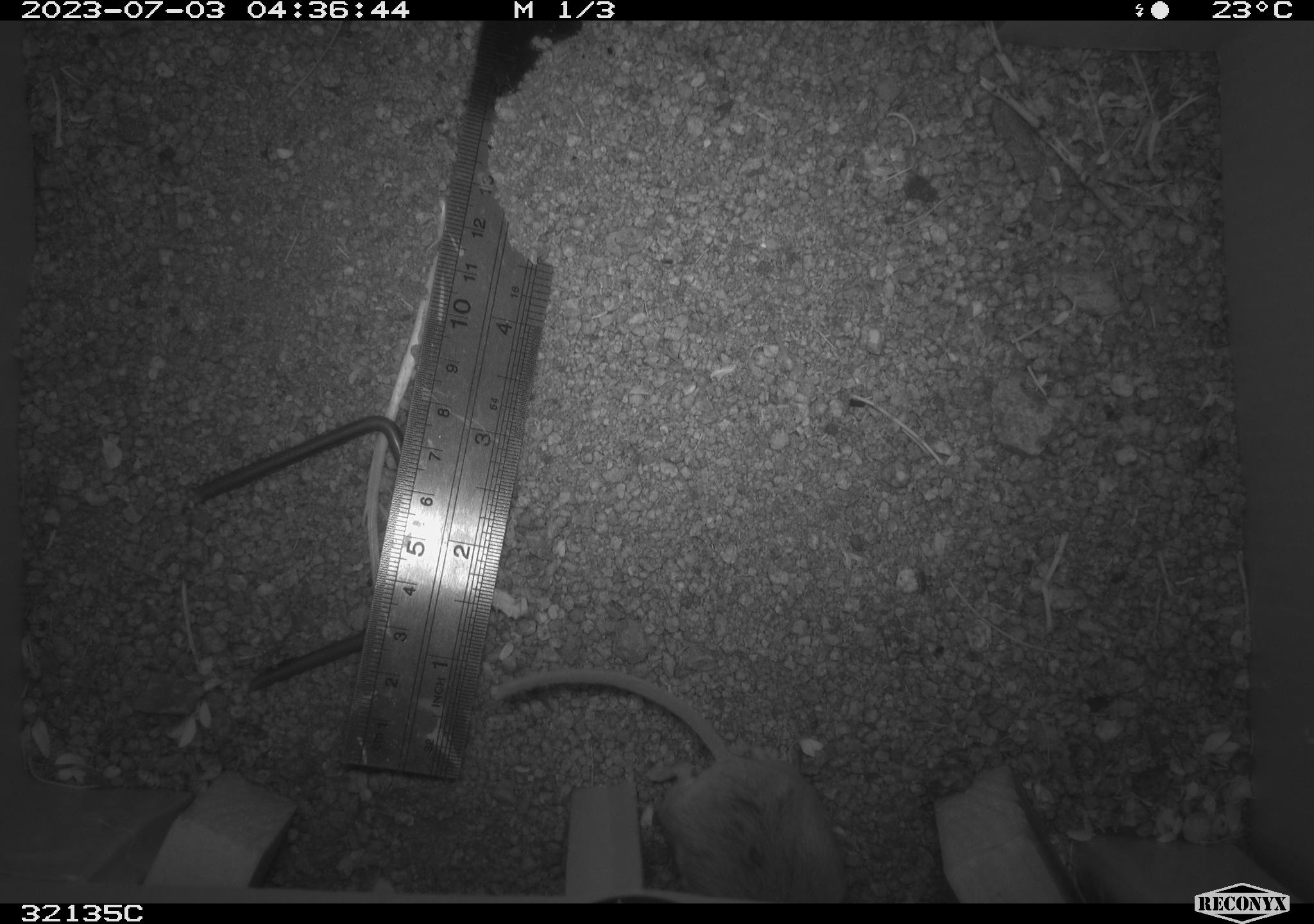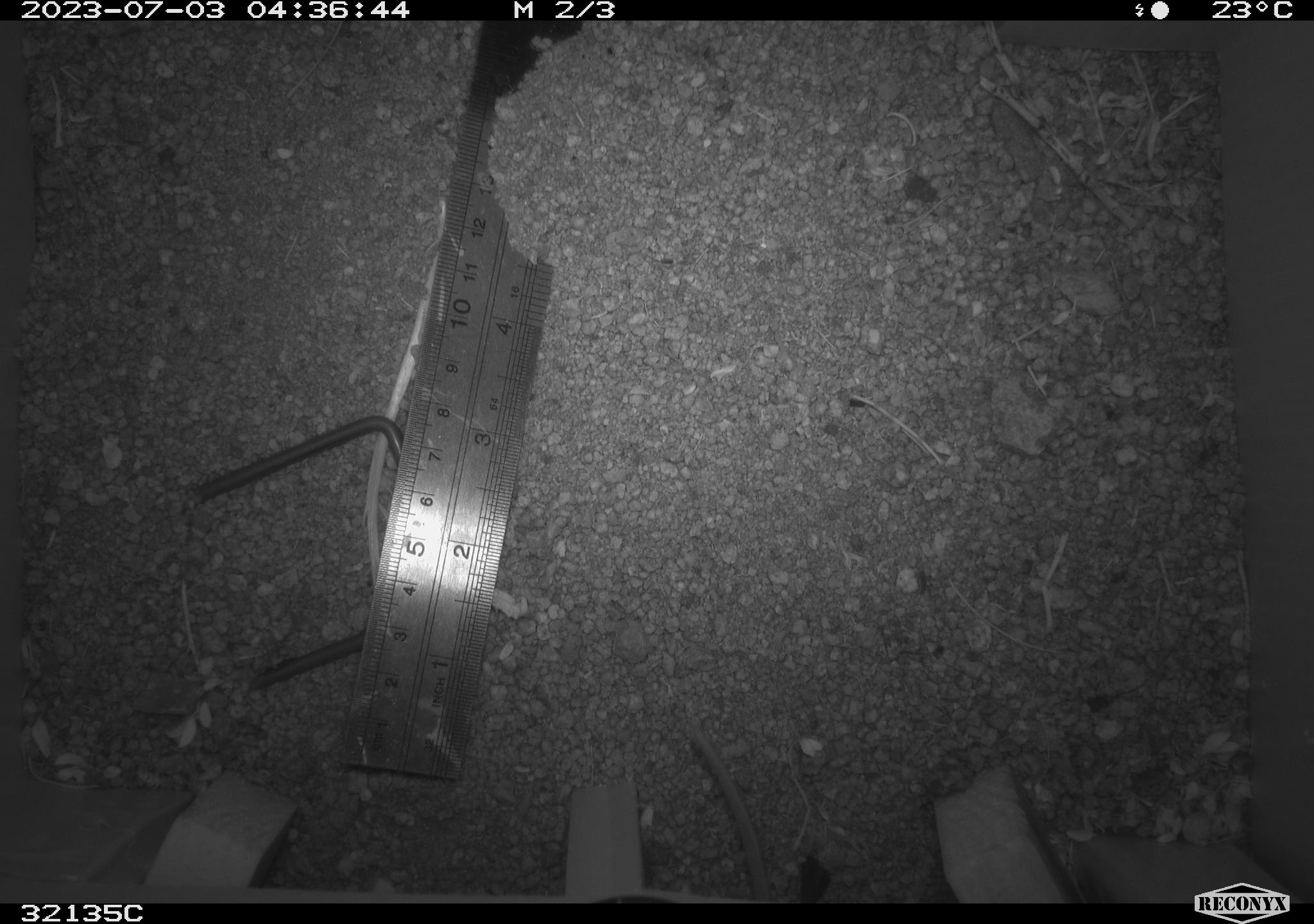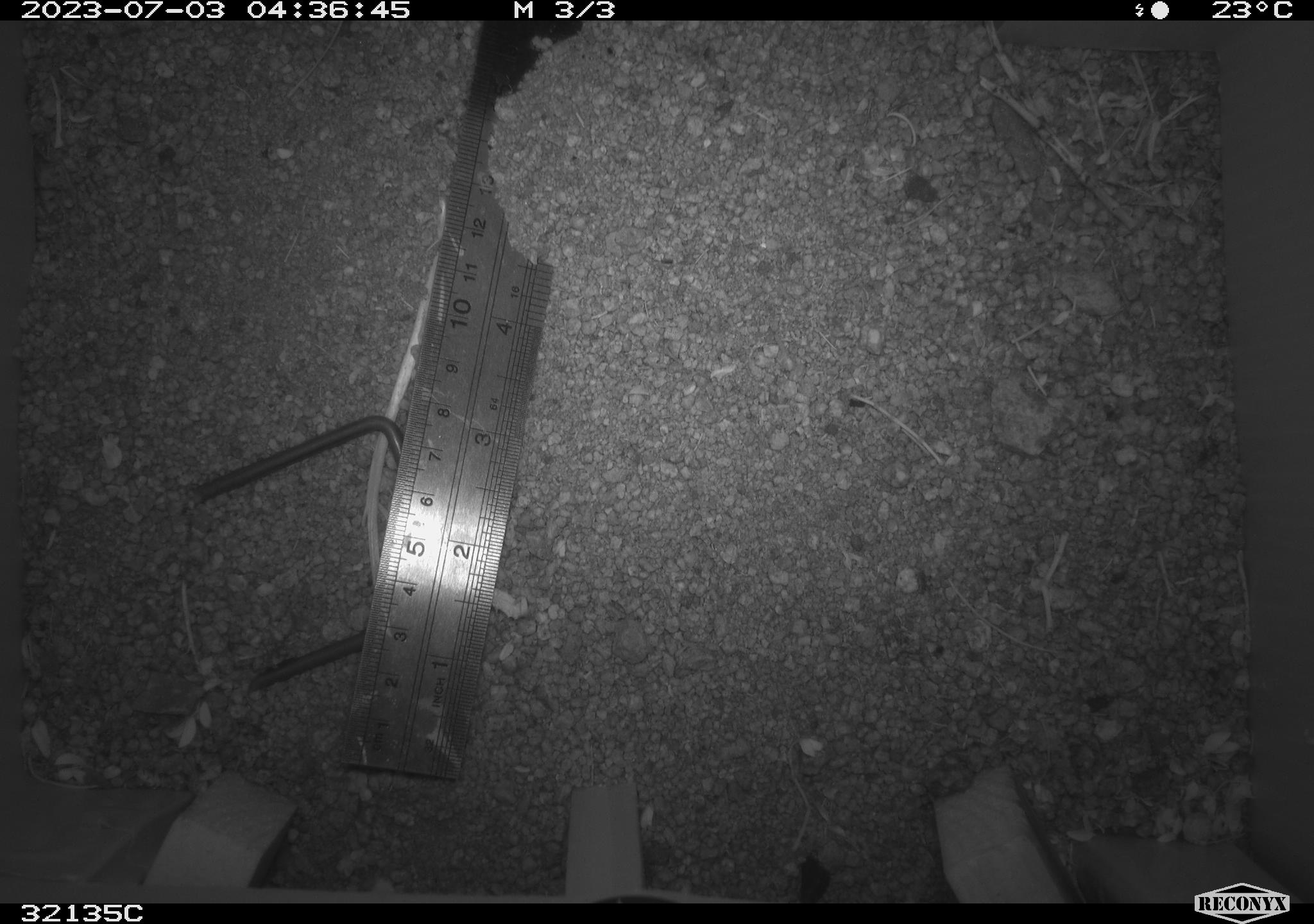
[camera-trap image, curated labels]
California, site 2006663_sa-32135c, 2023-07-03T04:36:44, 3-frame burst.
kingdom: Animalia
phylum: Chordata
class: Mammalia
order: Rodentia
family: Cricetidae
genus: Peromyscus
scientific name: Peromyscus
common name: deer mice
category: peromyscus species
Peromyscus species (deer mice) (Peromyscus).